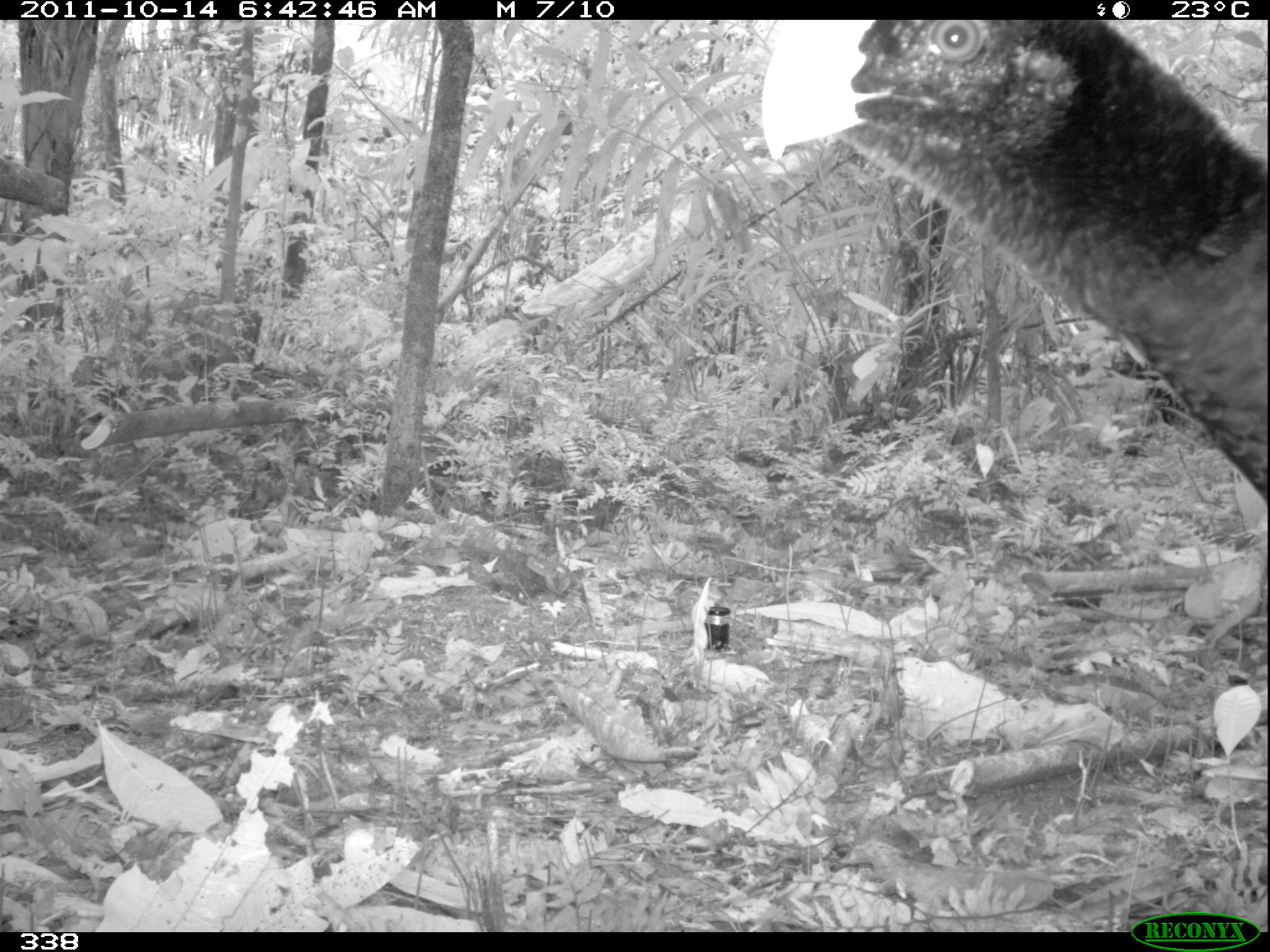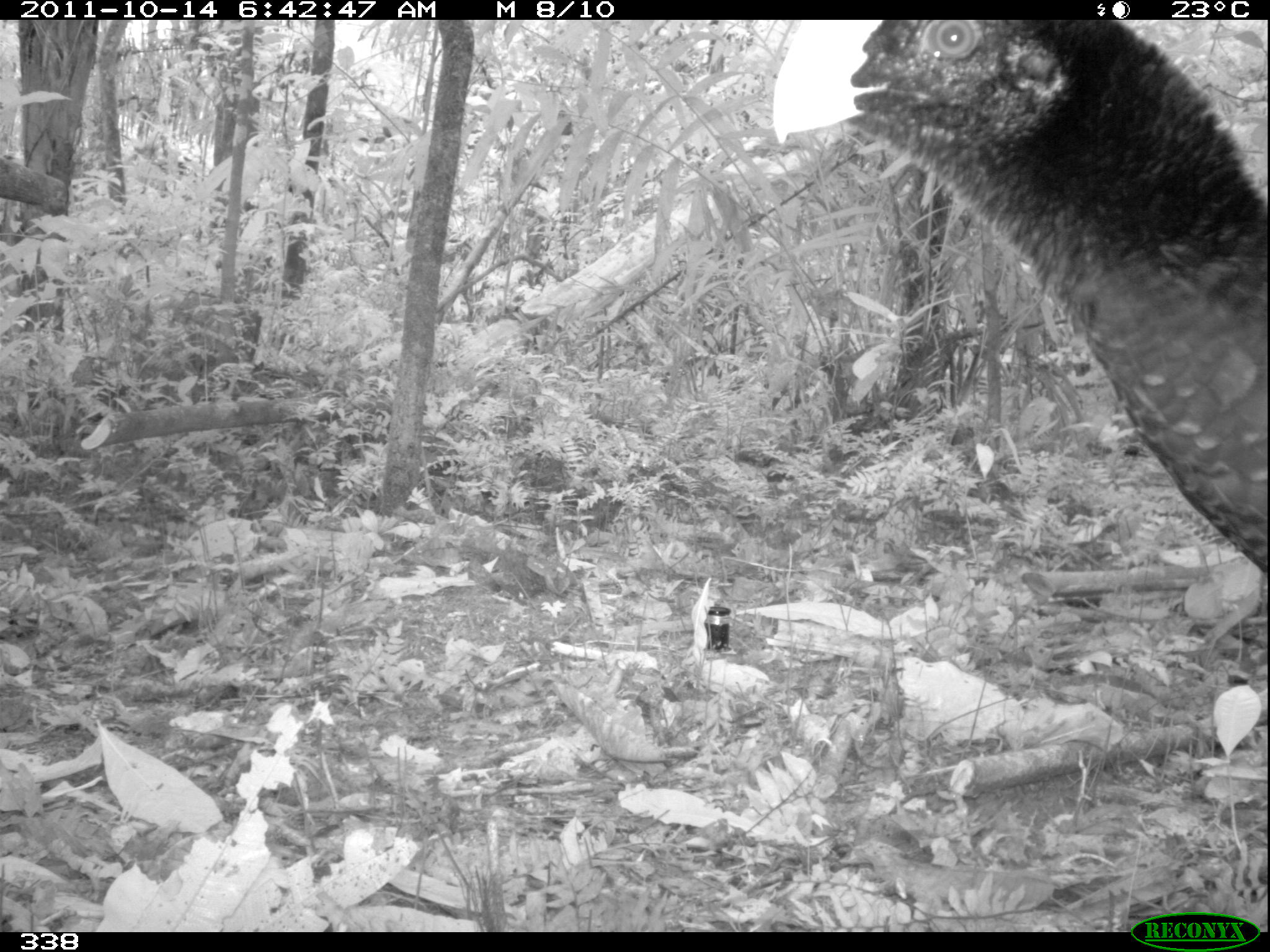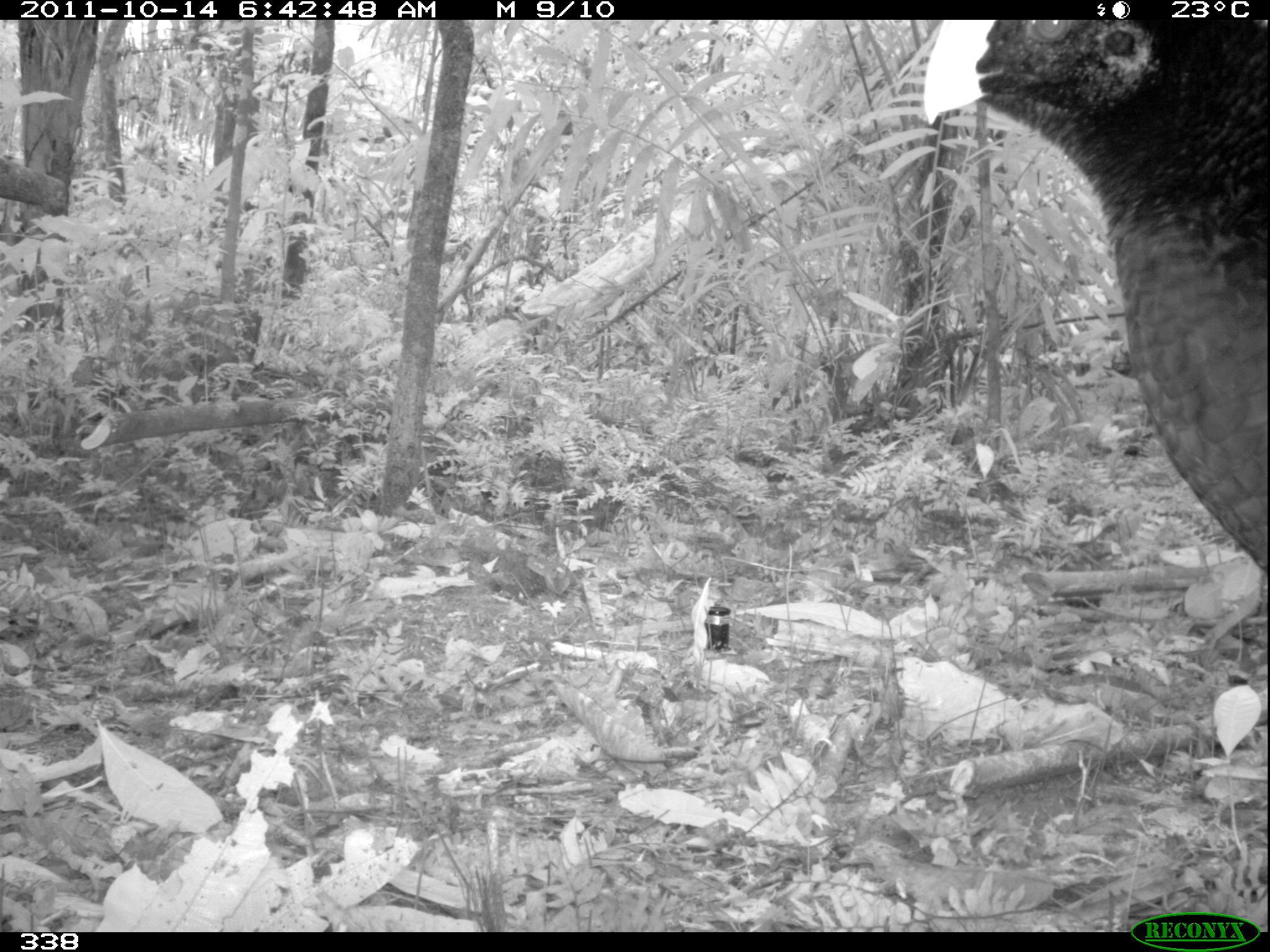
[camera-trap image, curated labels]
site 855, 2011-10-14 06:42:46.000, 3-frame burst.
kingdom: Animalia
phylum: Chordata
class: Aves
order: Galliformes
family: Cracidae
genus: Mitu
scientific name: Mitu tuberosum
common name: razor-billed curassow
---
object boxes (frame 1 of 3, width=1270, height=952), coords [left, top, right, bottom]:
mitu tuberosum: [759, 20, 1268, 510]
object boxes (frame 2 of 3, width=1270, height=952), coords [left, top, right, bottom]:
mitu tuberosum: [770, 20, 1268, 575]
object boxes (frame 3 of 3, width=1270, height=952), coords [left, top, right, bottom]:
mitu tuberosum: [920, 20, 1268, 575]